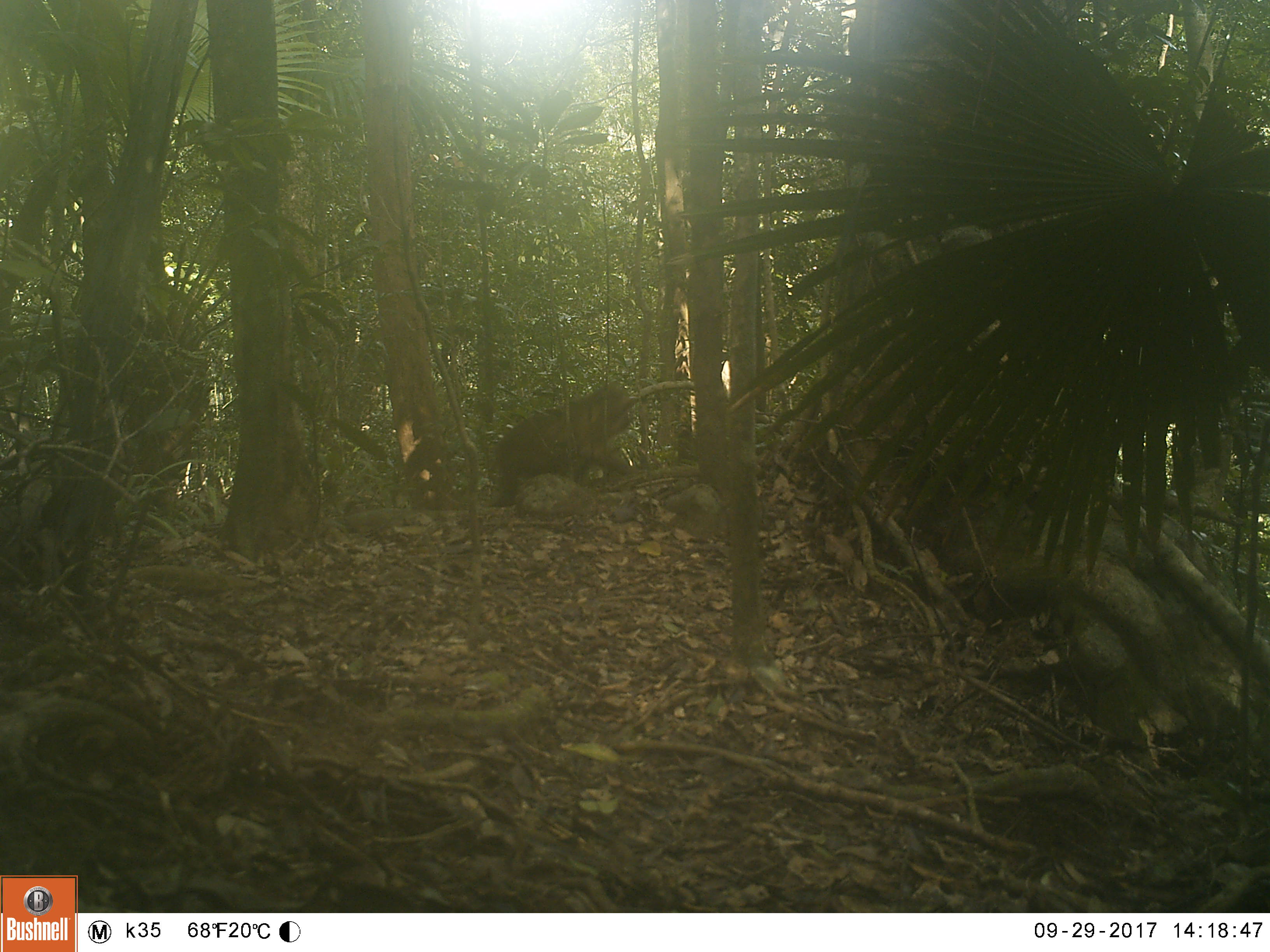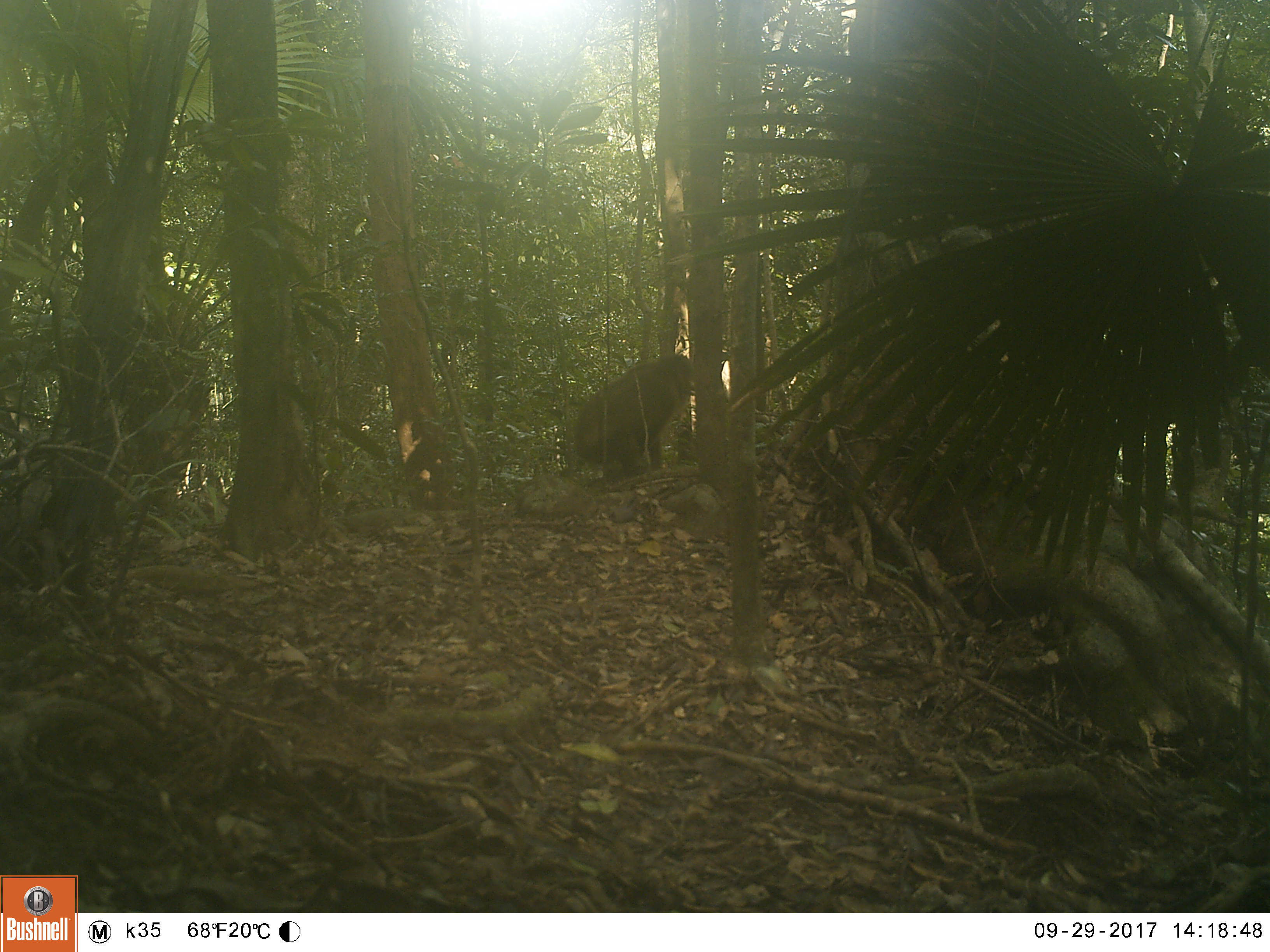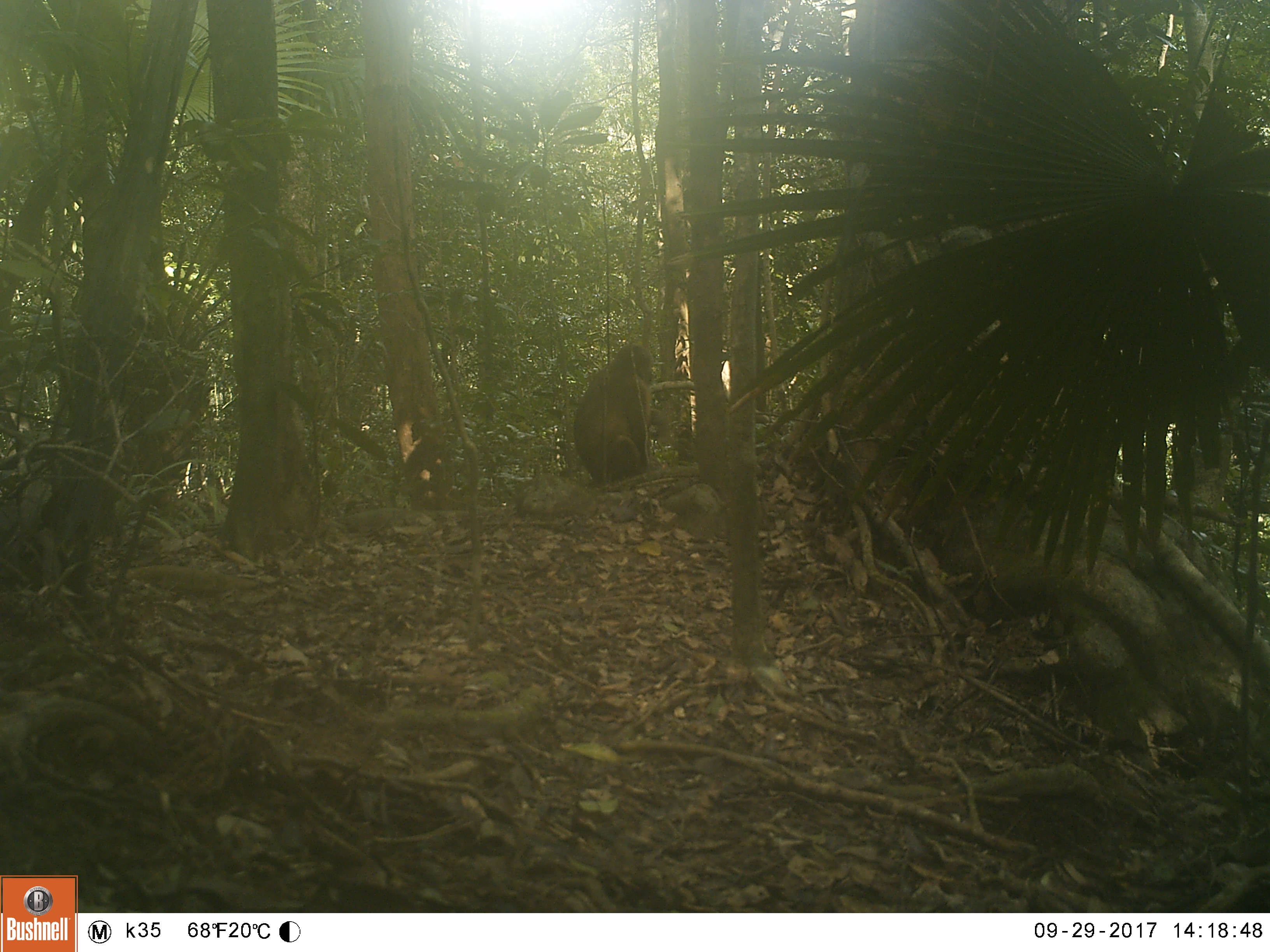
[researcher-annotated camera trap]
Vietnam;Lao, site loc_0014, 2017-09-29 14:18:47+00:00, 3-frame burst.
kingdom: Animalia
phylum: Chordata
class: Mammalia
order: Primates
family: Cercopithecidae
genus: Macaca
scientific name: Macaca arctoides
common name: stump-tailed macaque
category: stump tailed macaque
Stump tailed macaque (stump-tailed macaque) (Macaca arctoides). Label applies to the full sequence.